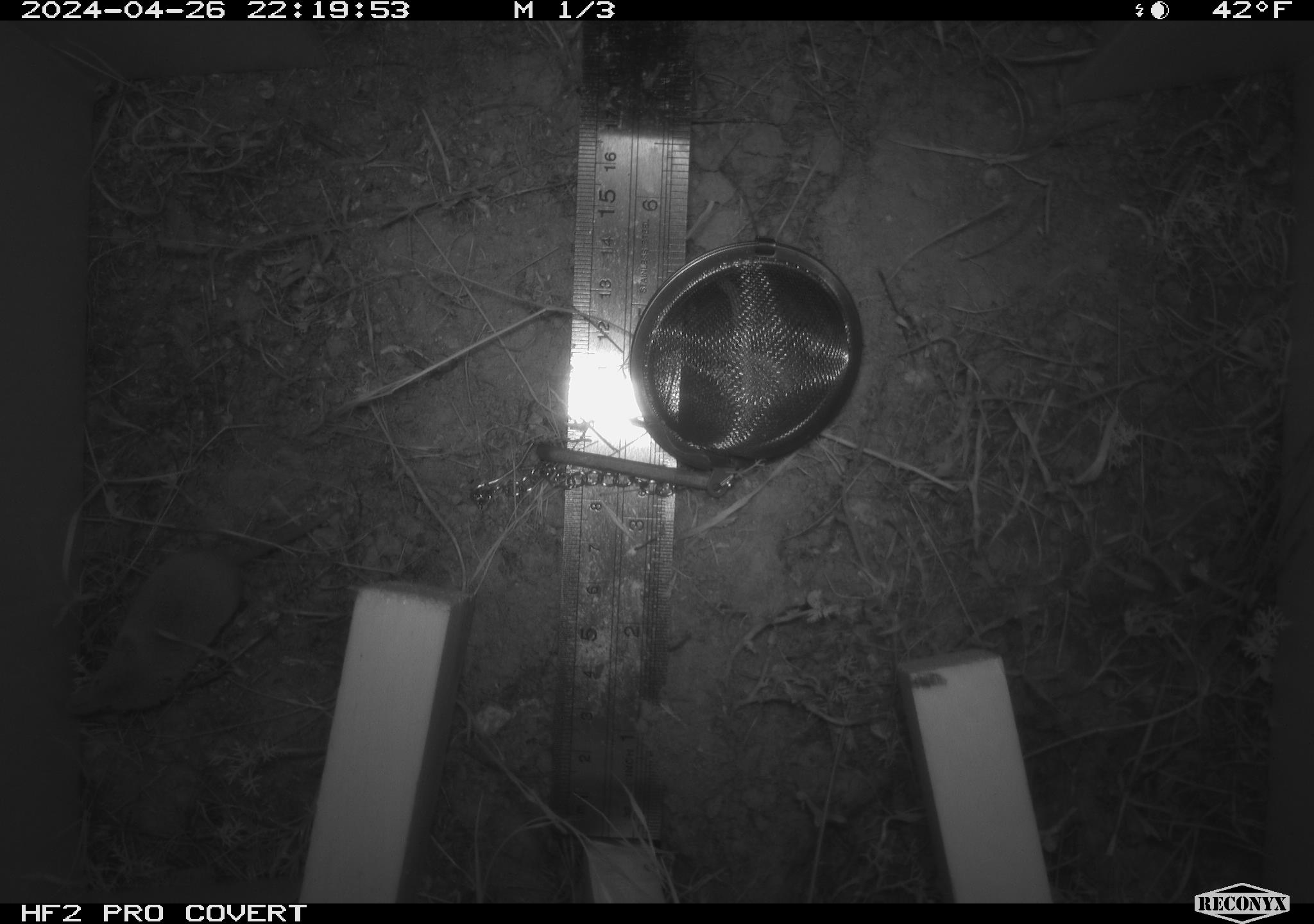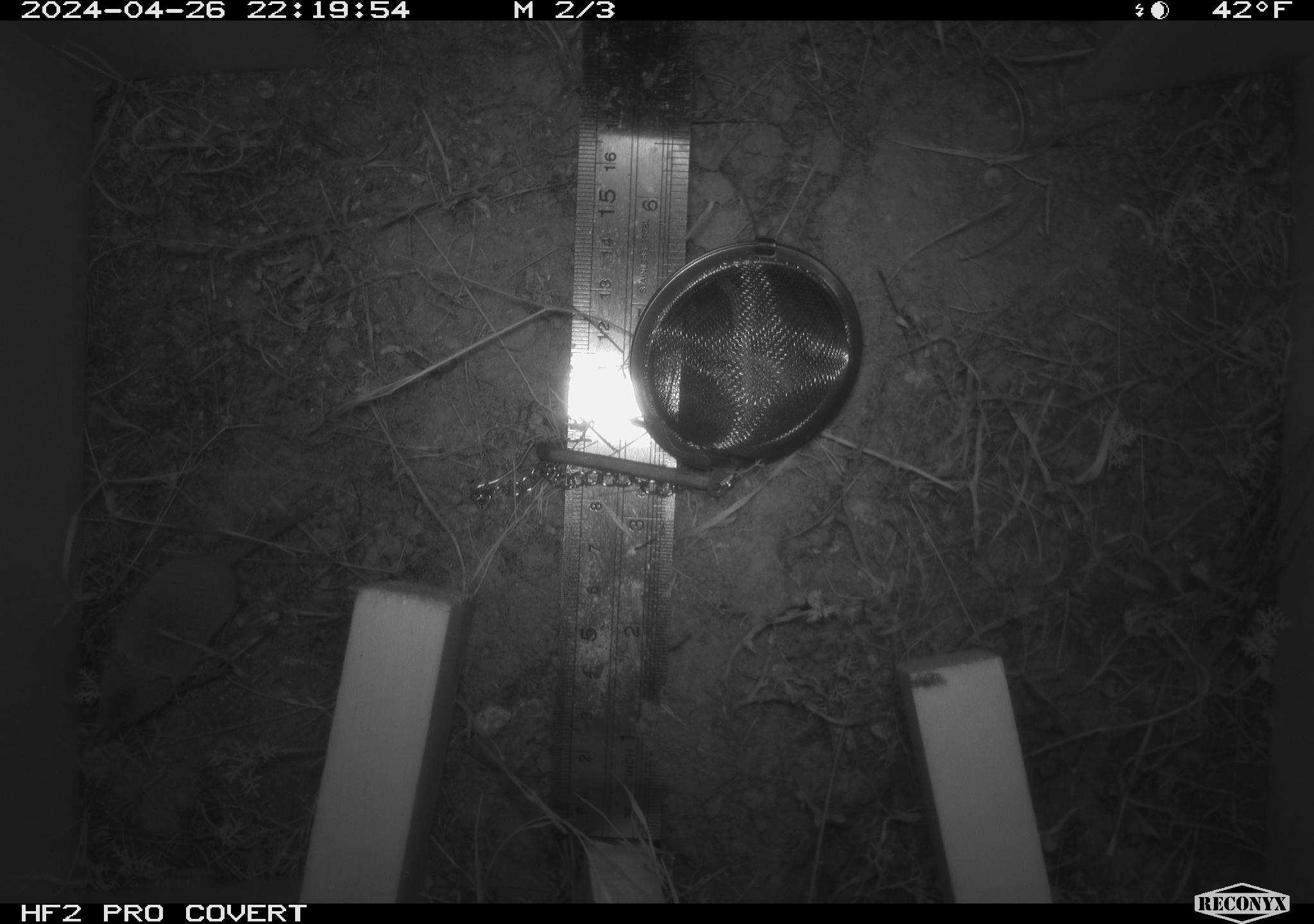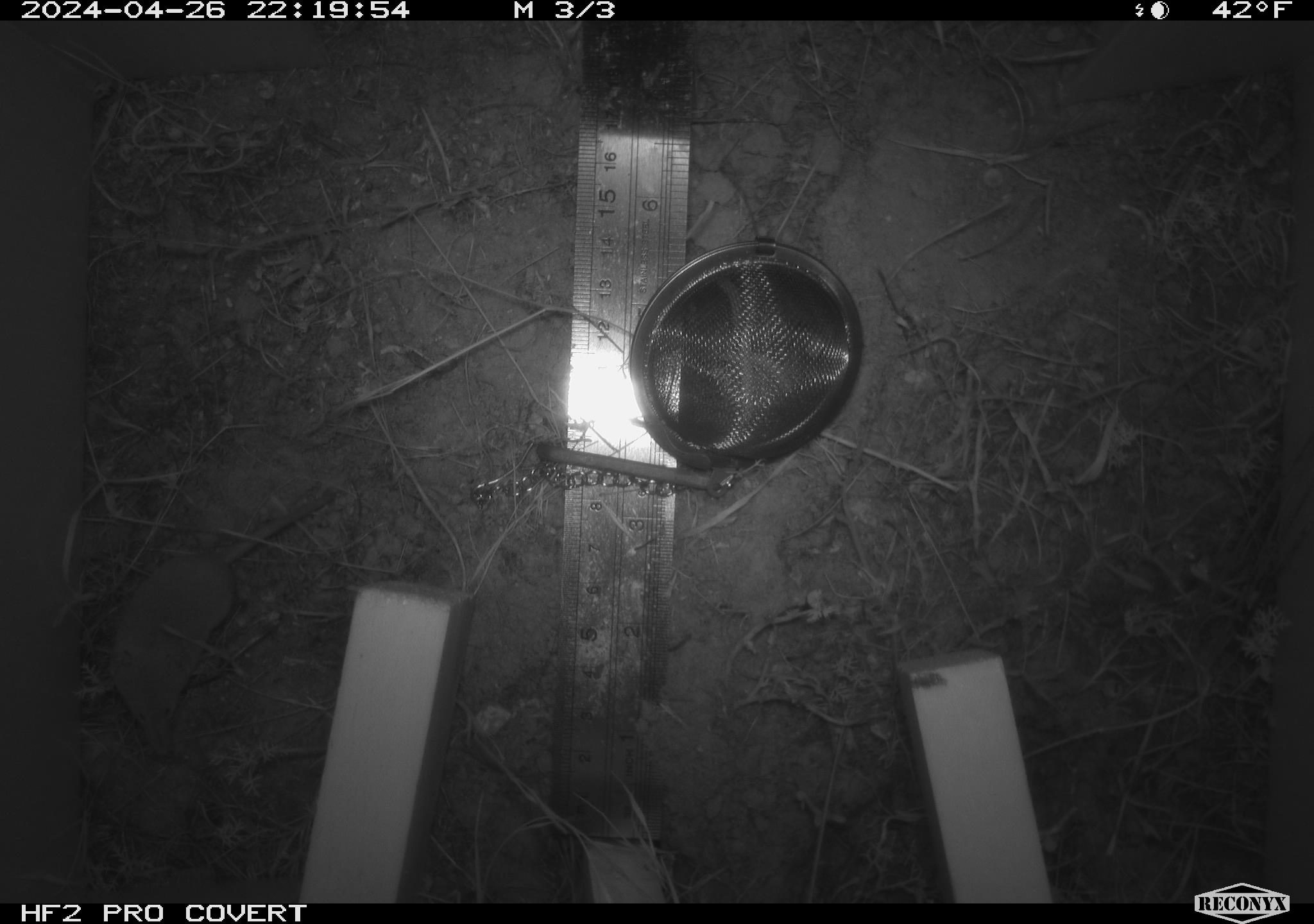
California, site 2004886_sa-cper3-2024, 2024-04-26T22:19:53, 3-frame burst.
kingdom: Animalia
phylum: Chordata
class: Mammalia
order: Rodentia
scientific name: Rodentia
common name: rodent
Rodent (Rodentia).